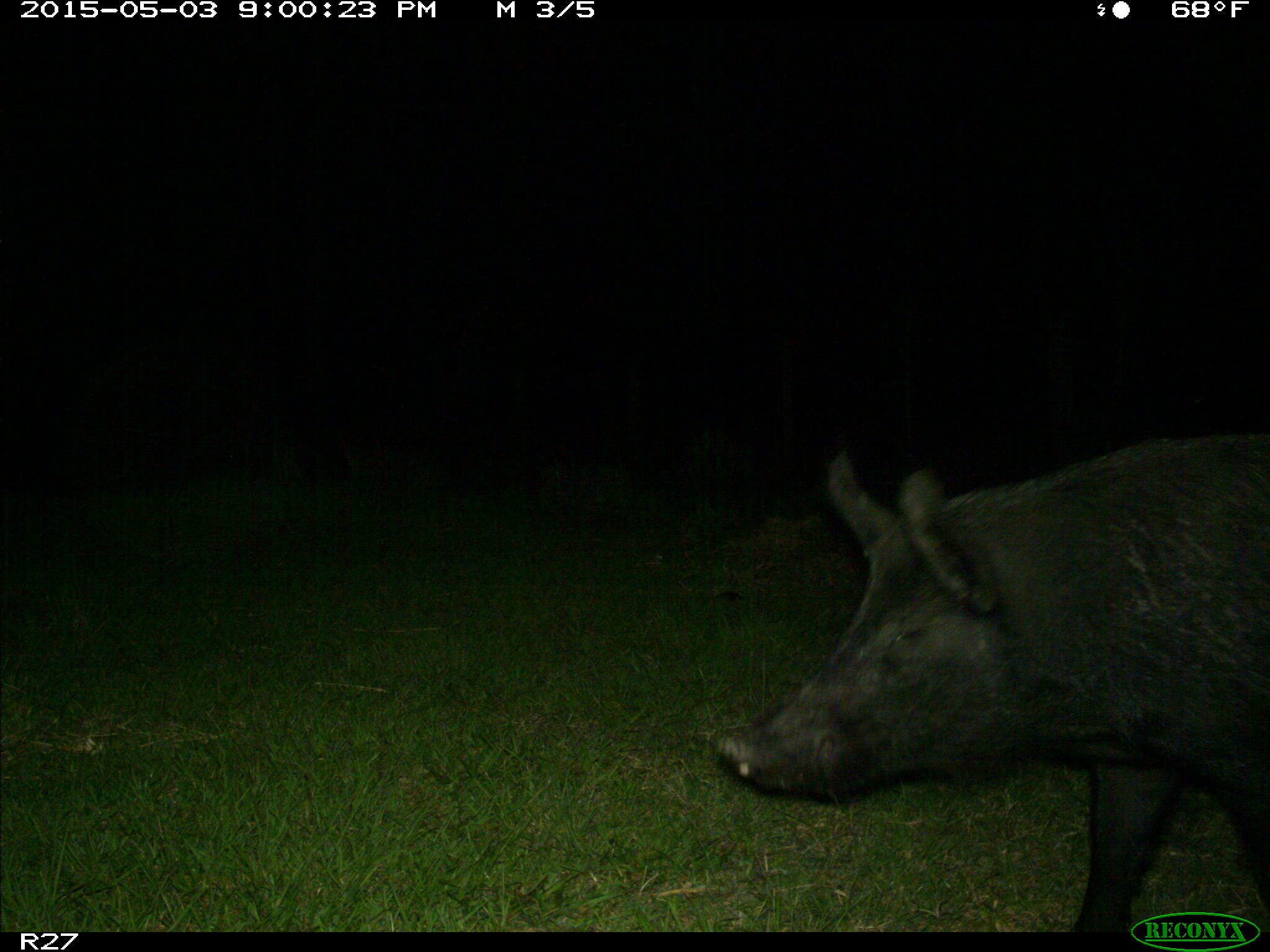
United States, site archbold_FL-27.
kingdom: Animalia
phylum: Chordata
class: Mammalia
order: Artiodactyla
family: Suidae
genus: Sus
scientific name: Sus scrofa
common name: wild boar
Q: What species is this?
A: Sus scrofa (wild boar).